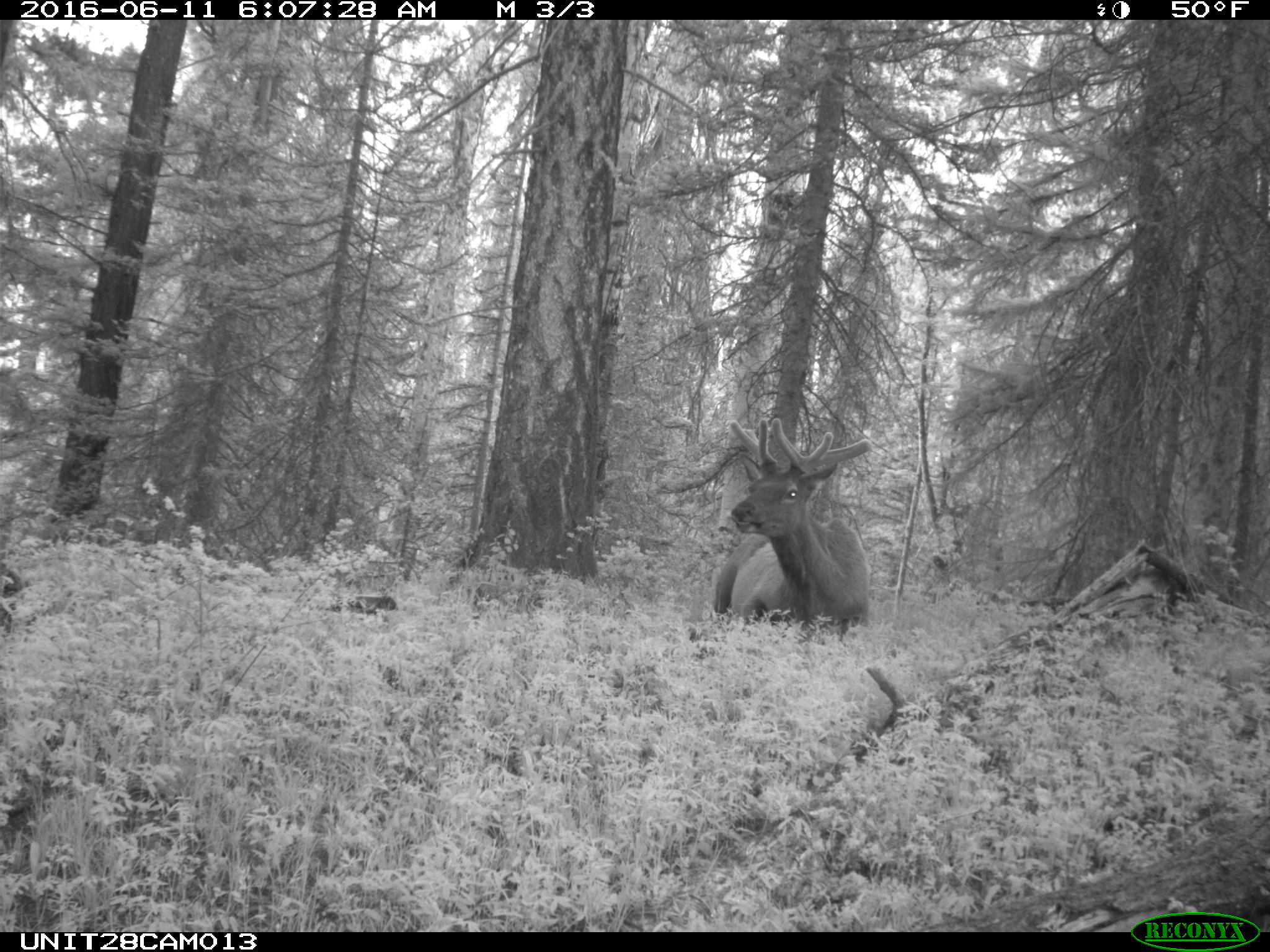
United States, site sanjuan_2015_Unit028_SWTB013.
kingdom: Animalia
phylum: Chordata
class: Mammalia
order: Artiodactyla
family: Cervidae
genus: Cervus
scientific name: Cervus elaphus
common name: red deer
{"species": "Cervus elaphus (red deer)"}